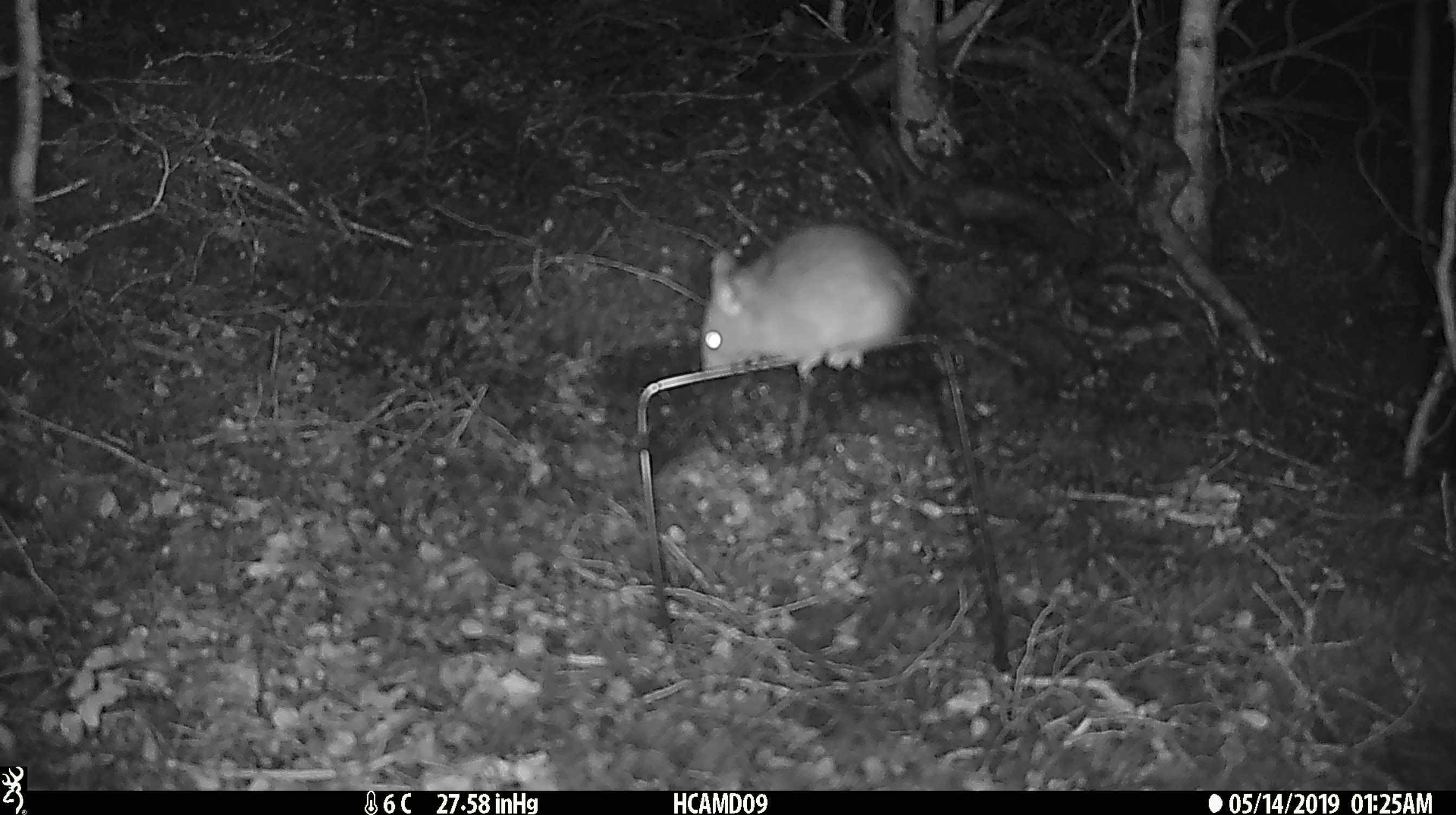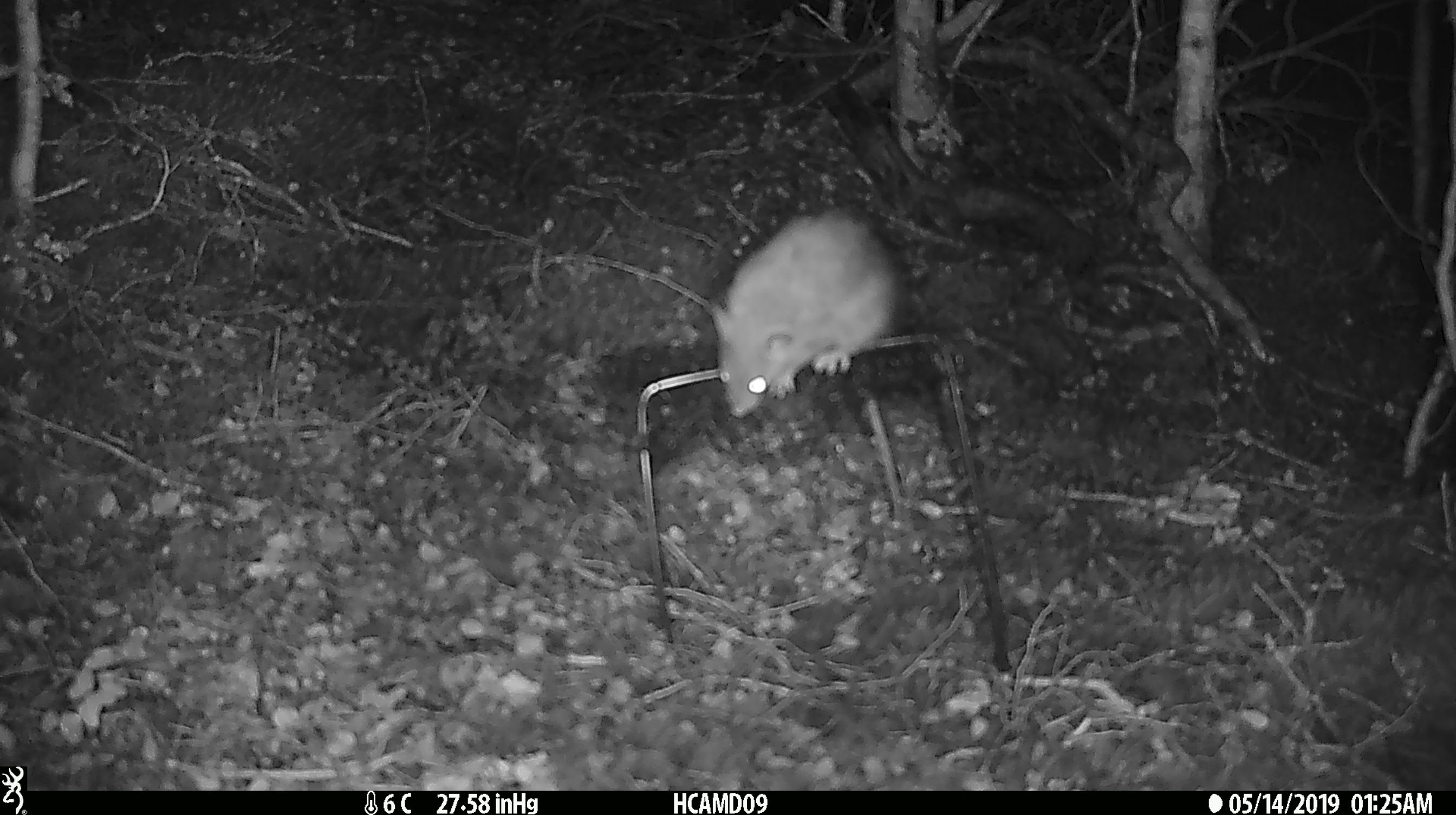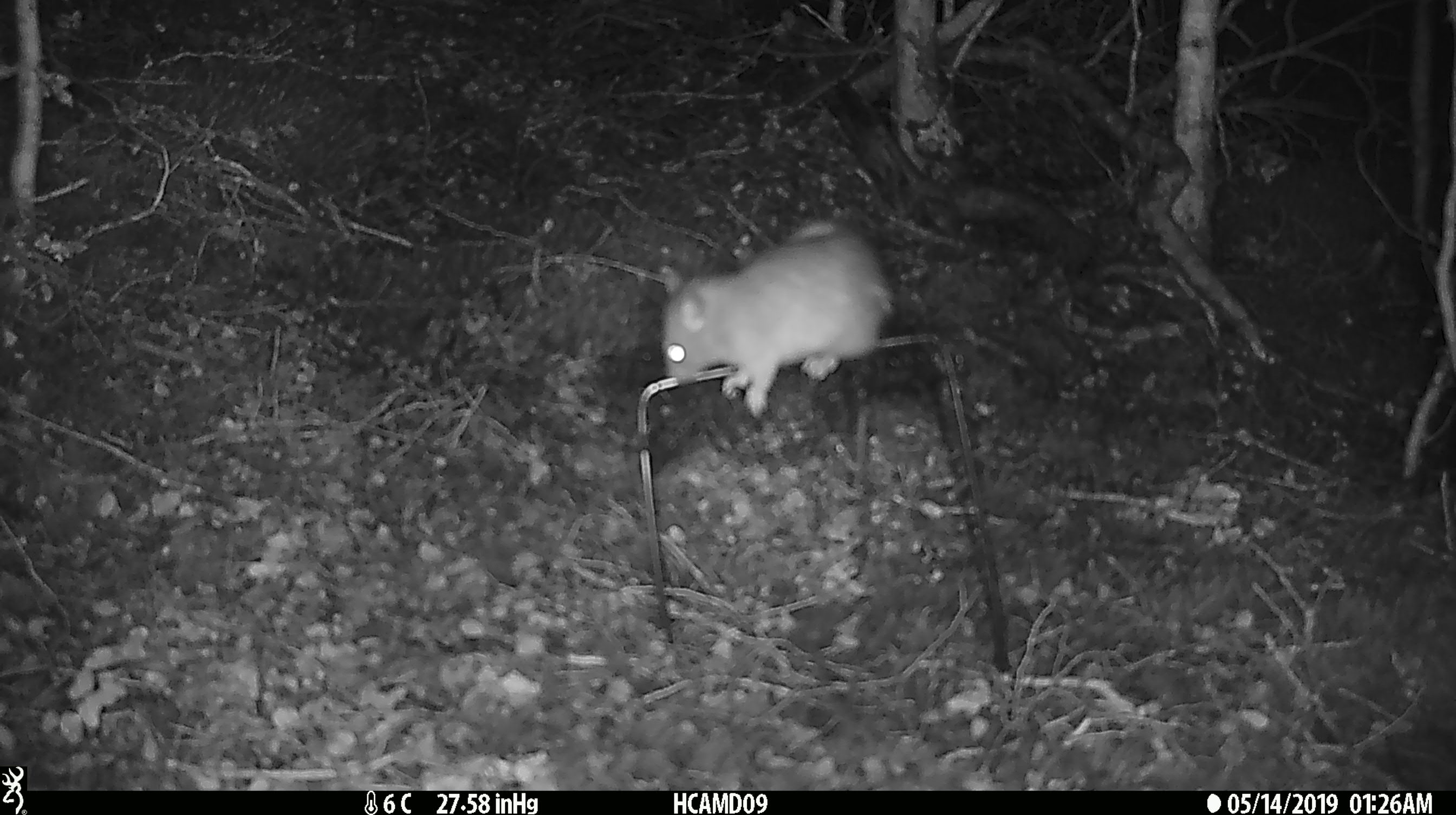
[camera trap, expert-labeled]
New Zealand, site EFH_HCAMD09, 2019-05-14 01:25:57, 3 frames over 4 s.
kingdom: Animalia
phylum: Chordata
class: Mammalia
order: Rodentia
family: Muridae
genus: Rattus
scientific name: Rattus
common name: rat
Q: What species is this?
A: Rat (Rattus).